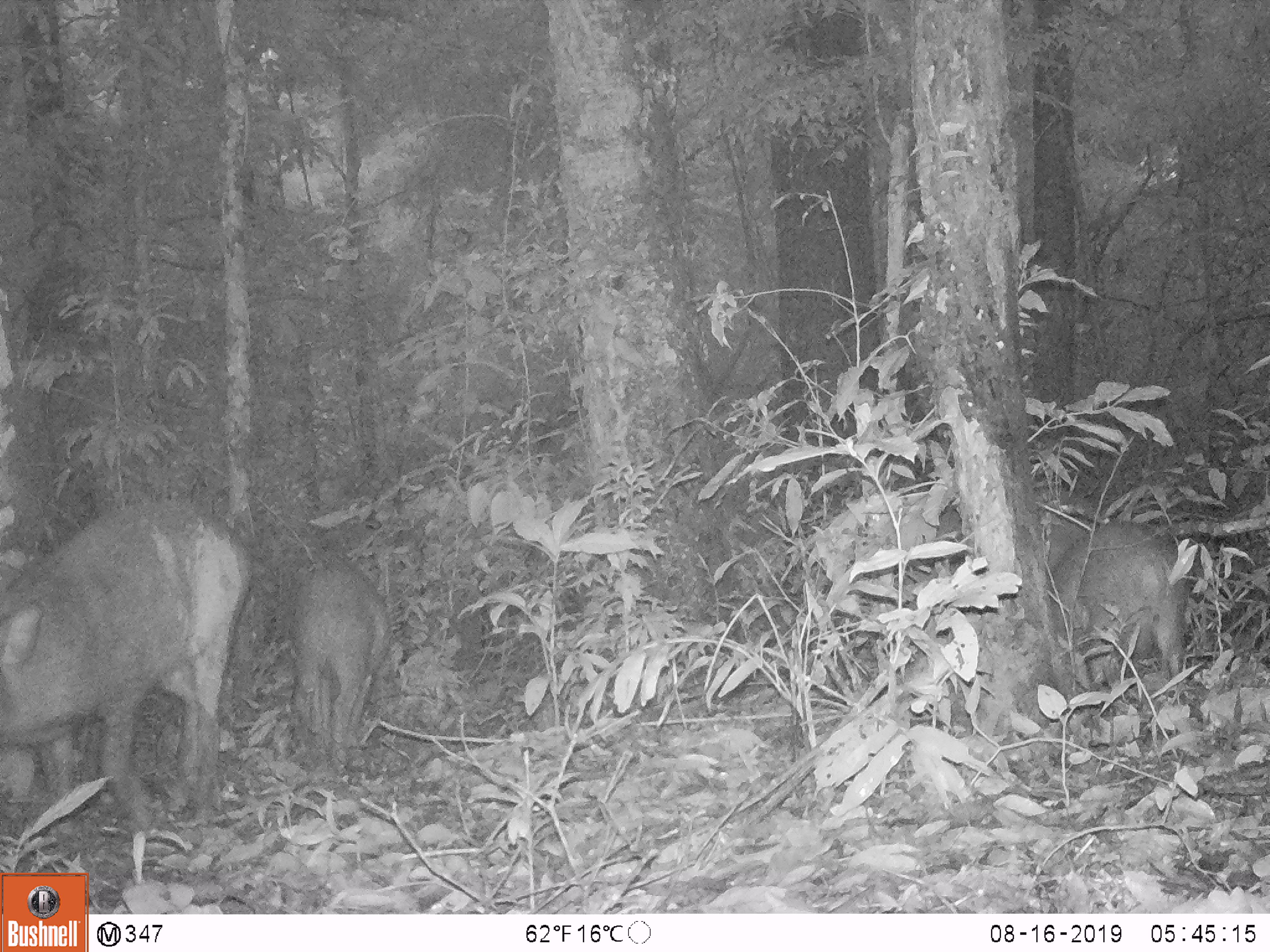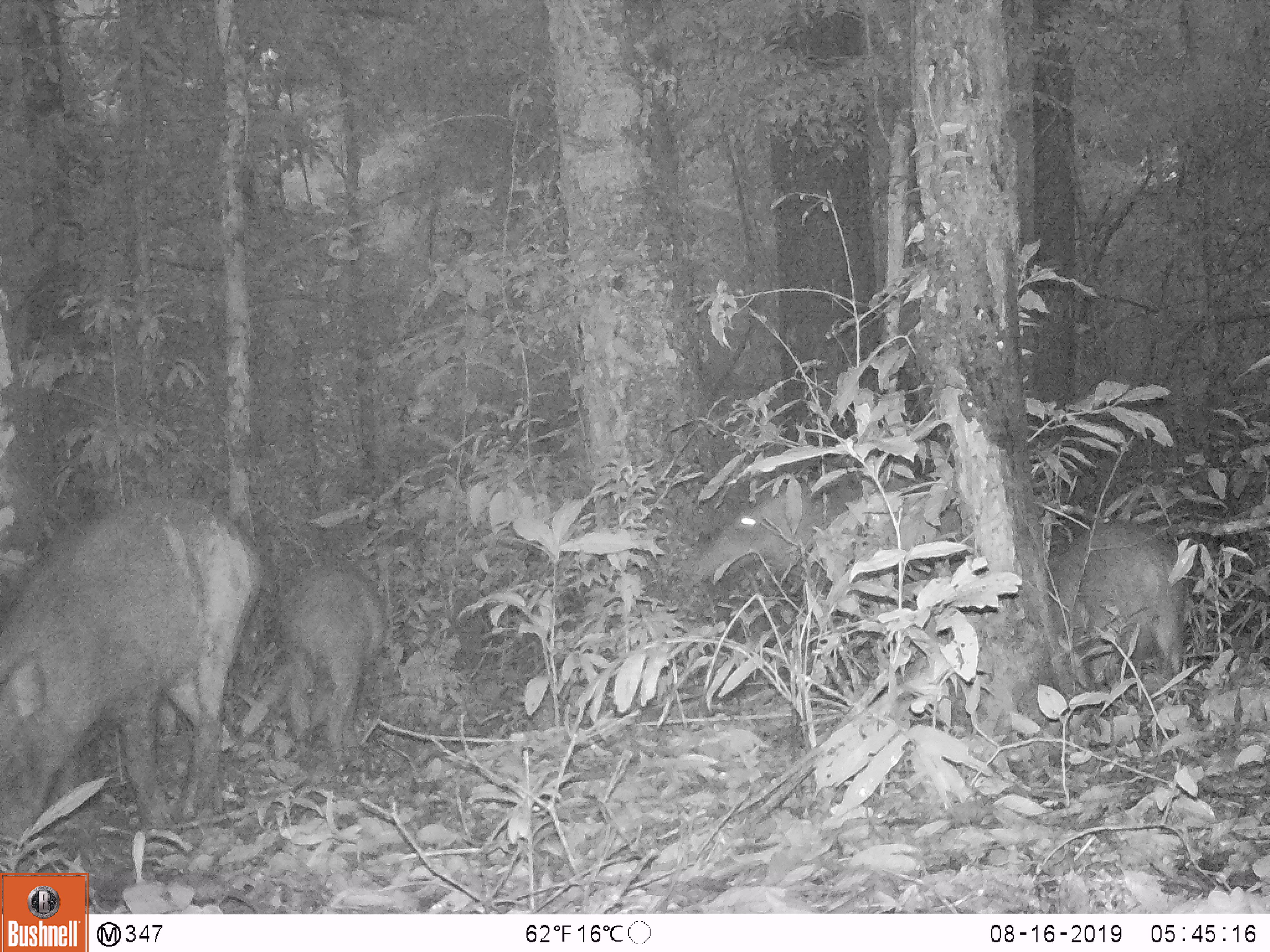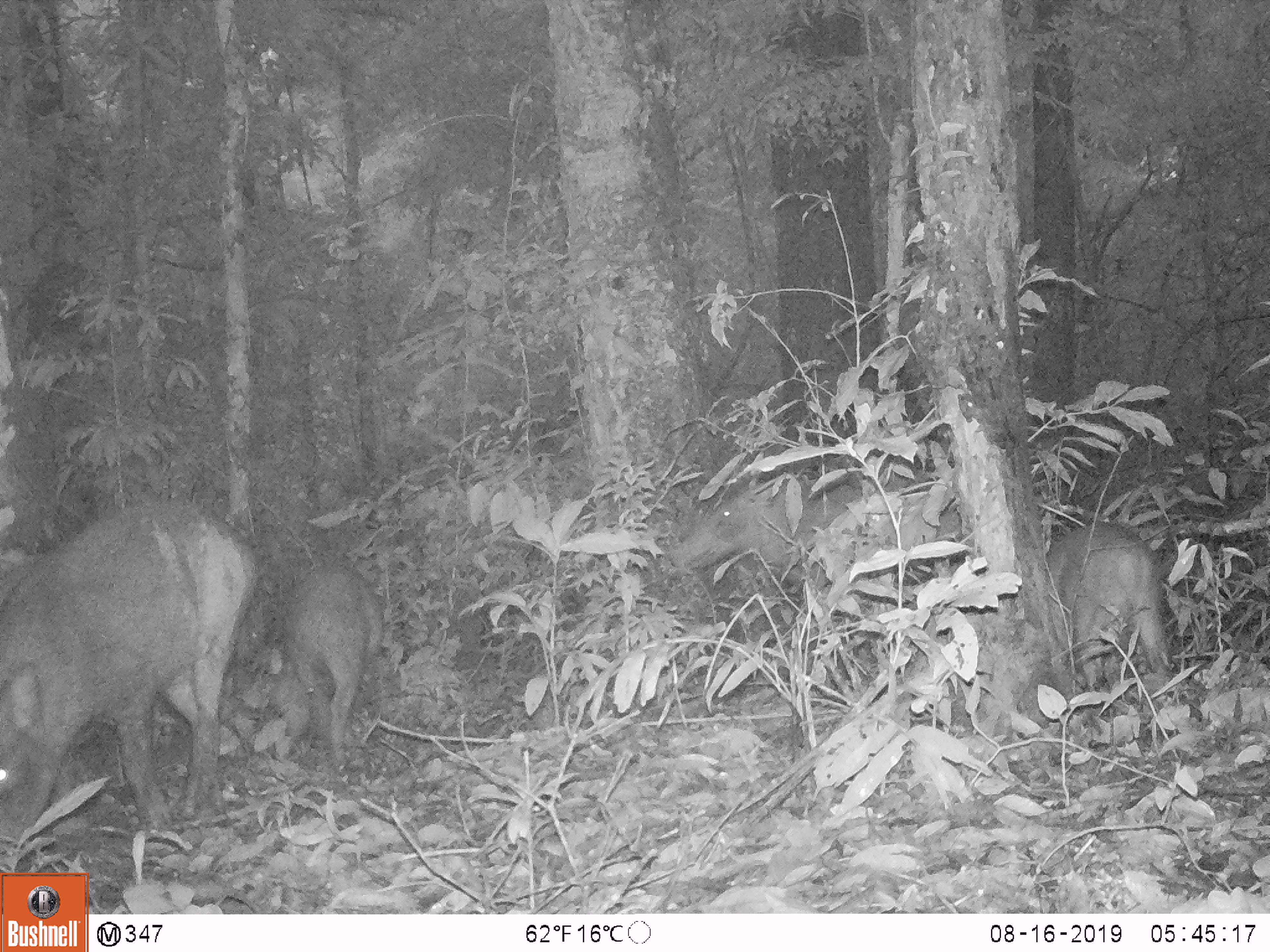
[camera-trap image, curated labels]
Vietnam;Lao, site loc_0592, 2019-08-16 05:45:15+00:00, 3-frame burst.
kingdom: Animalia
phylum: Chordata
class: Mammalia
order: Artiodactyla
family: Suidae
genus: Sus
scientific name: Sus scrofa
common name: eurasian wild pig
Eurasian wild pig (Sus scrofa). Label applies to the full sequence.